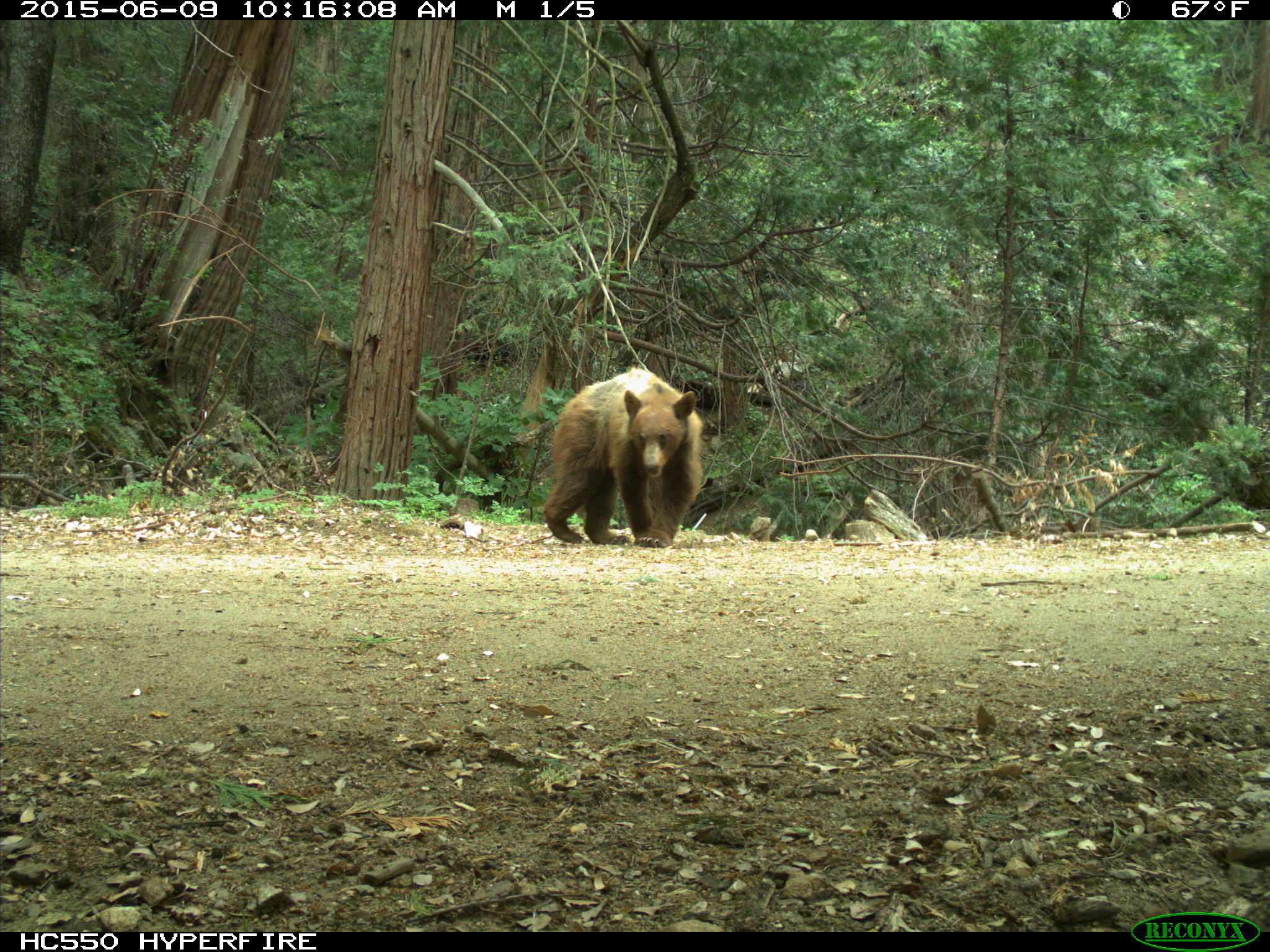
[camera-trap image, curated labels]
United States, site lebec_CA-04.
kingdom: Animalia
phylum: Chordata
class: Mammalia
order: Carnivora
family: Ursidae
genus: Ursus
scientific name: Ursus americanus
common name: american black bear